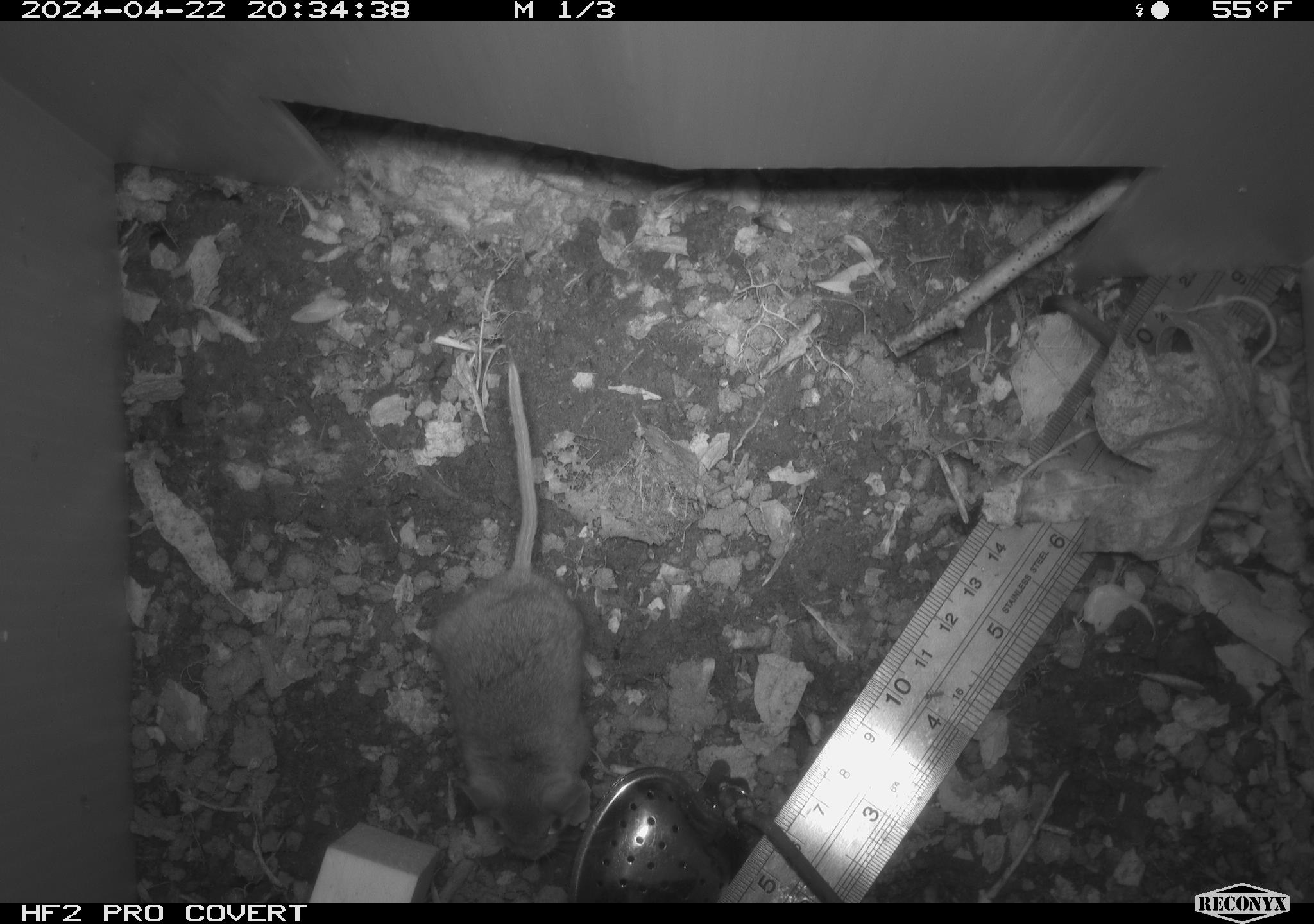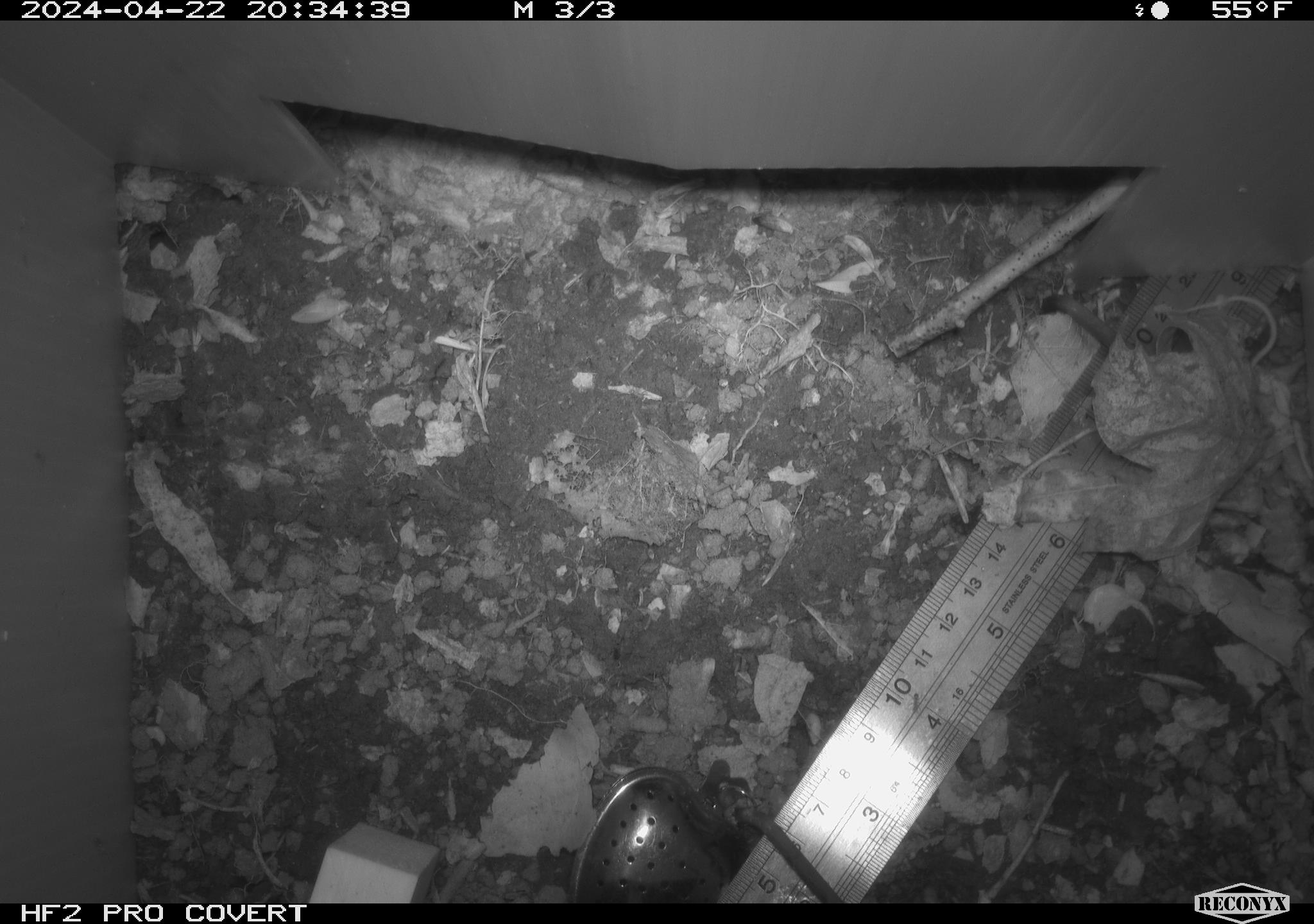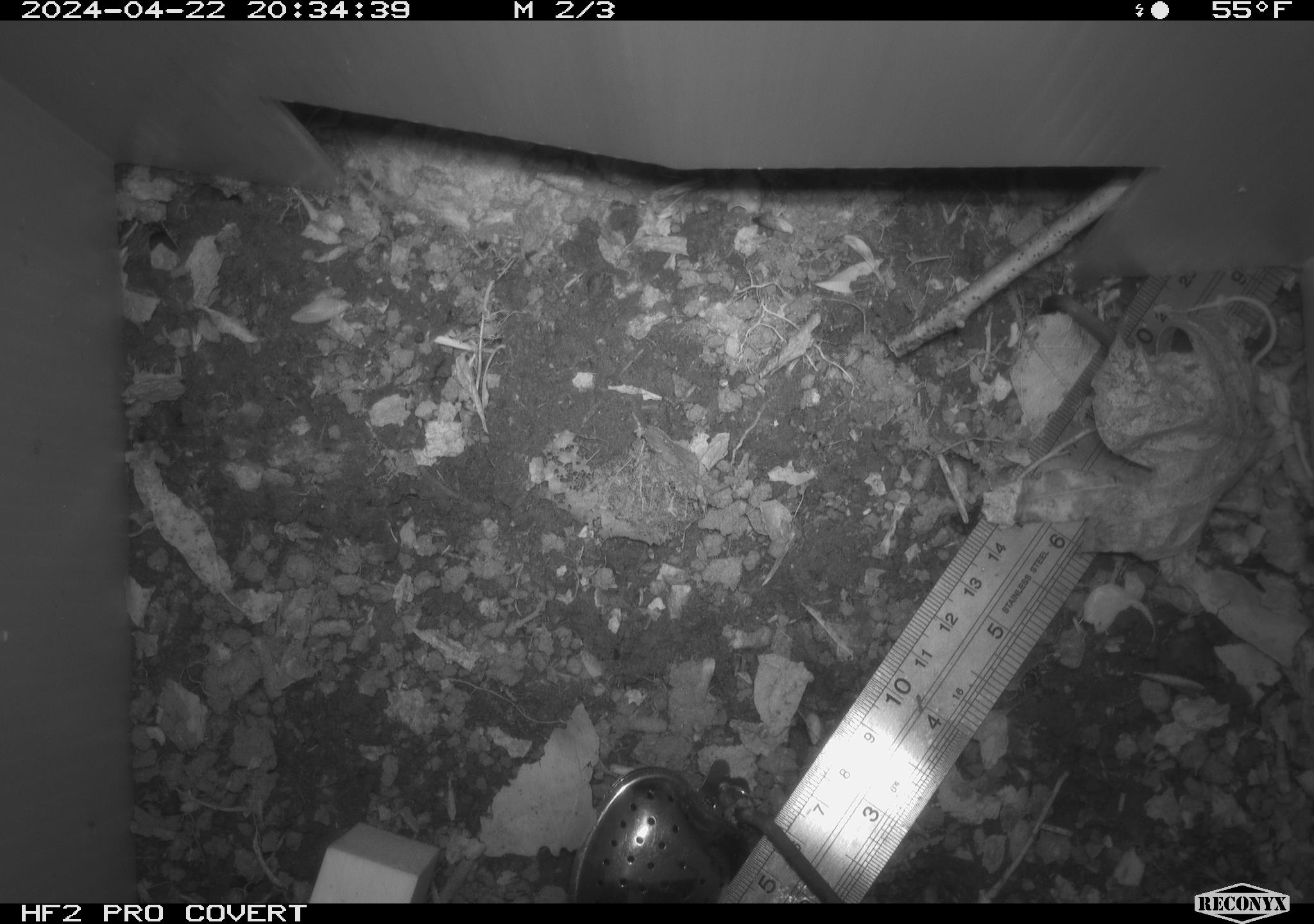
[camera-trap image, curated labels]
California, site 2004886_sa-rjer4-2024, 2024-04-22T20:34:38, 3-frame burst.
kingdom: Animalia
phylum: Chordata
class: Mammalia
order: Rodentia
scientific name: Rodentia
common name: mouse species